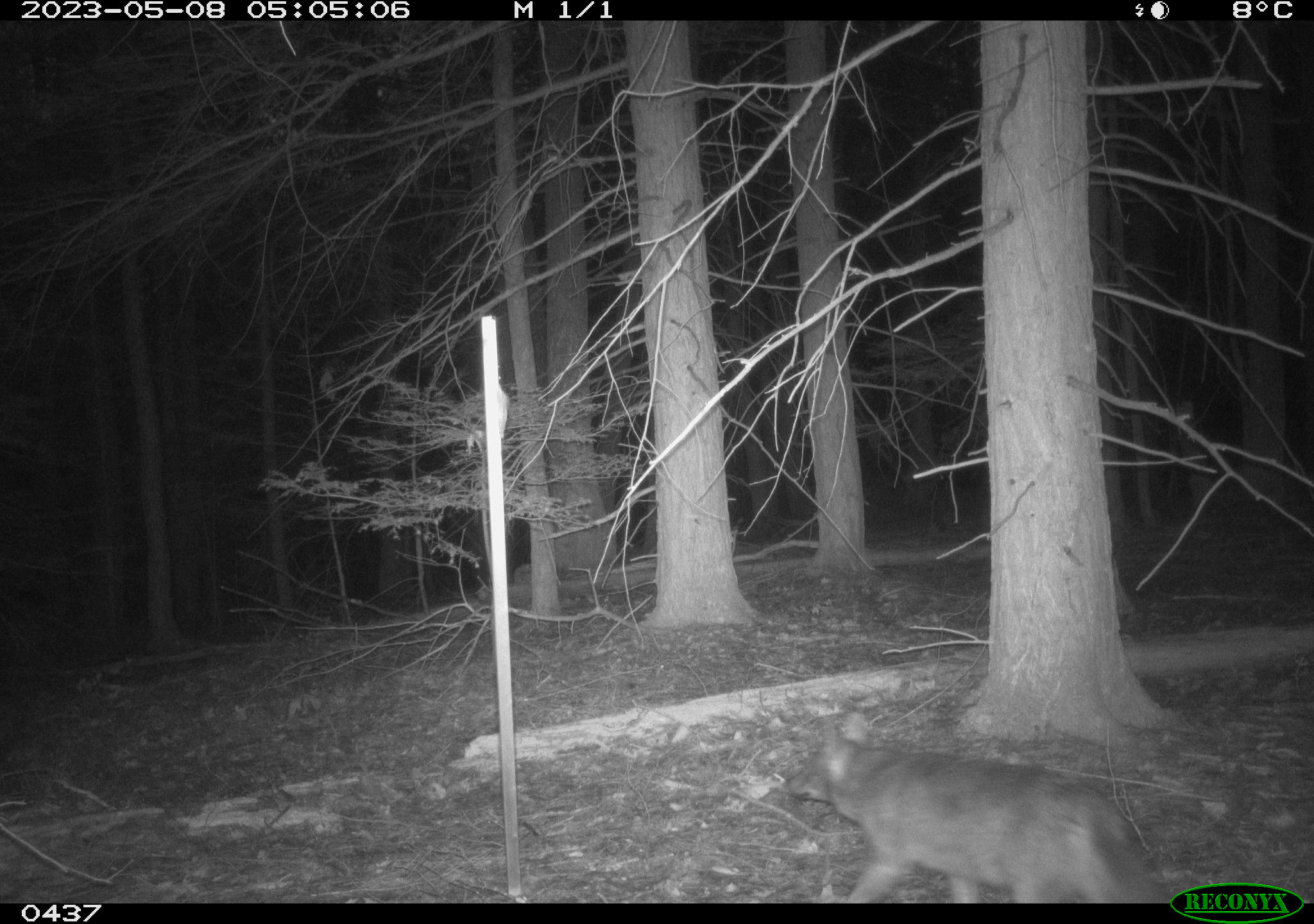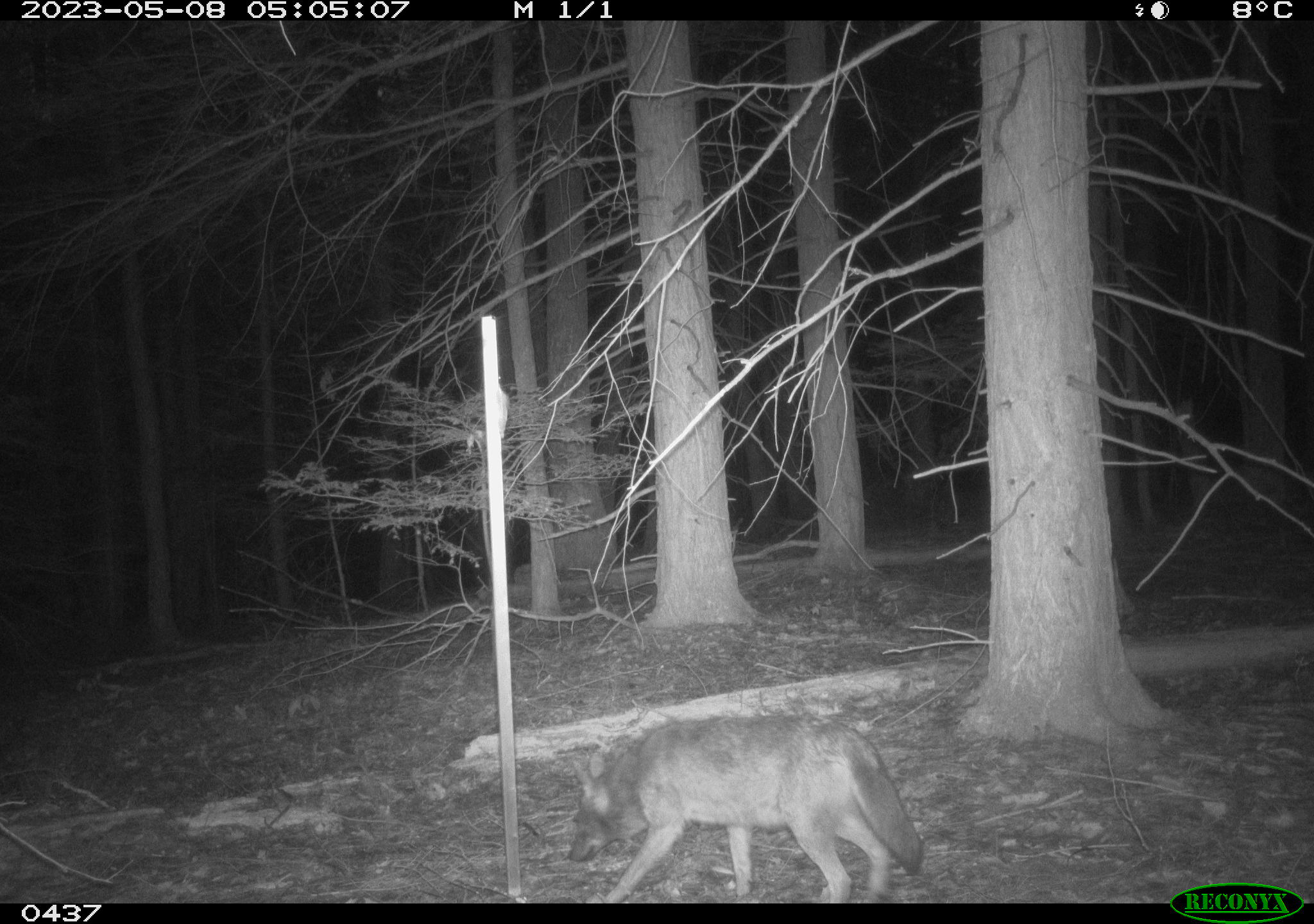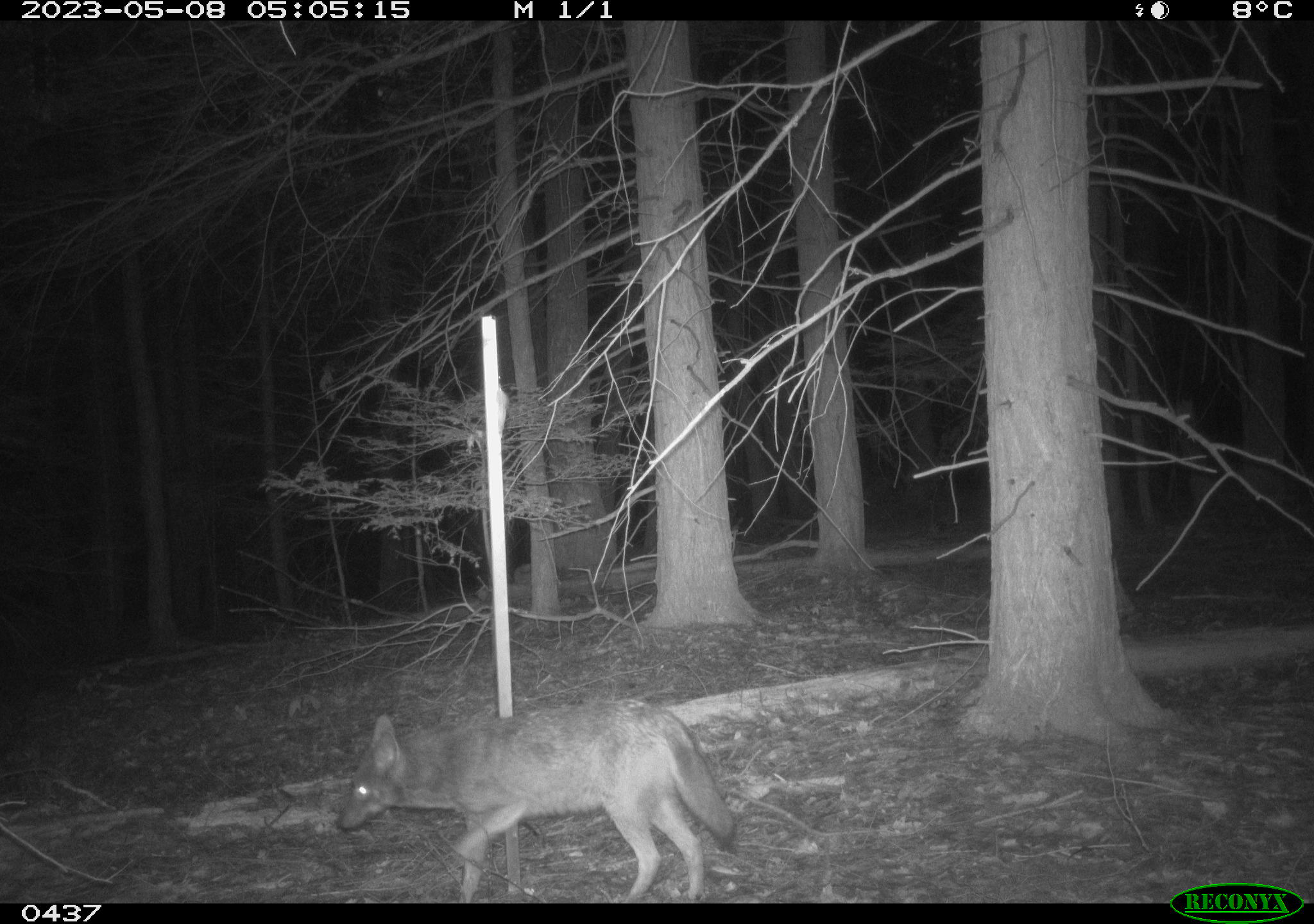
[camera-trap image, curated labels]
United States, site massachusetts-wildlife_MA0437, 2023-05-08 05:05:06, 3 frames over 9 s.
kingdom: Animalia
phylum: Chordata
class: Mammalia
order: Carnivora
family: Canidae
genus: Canis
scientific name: Canis latrans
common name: coyote